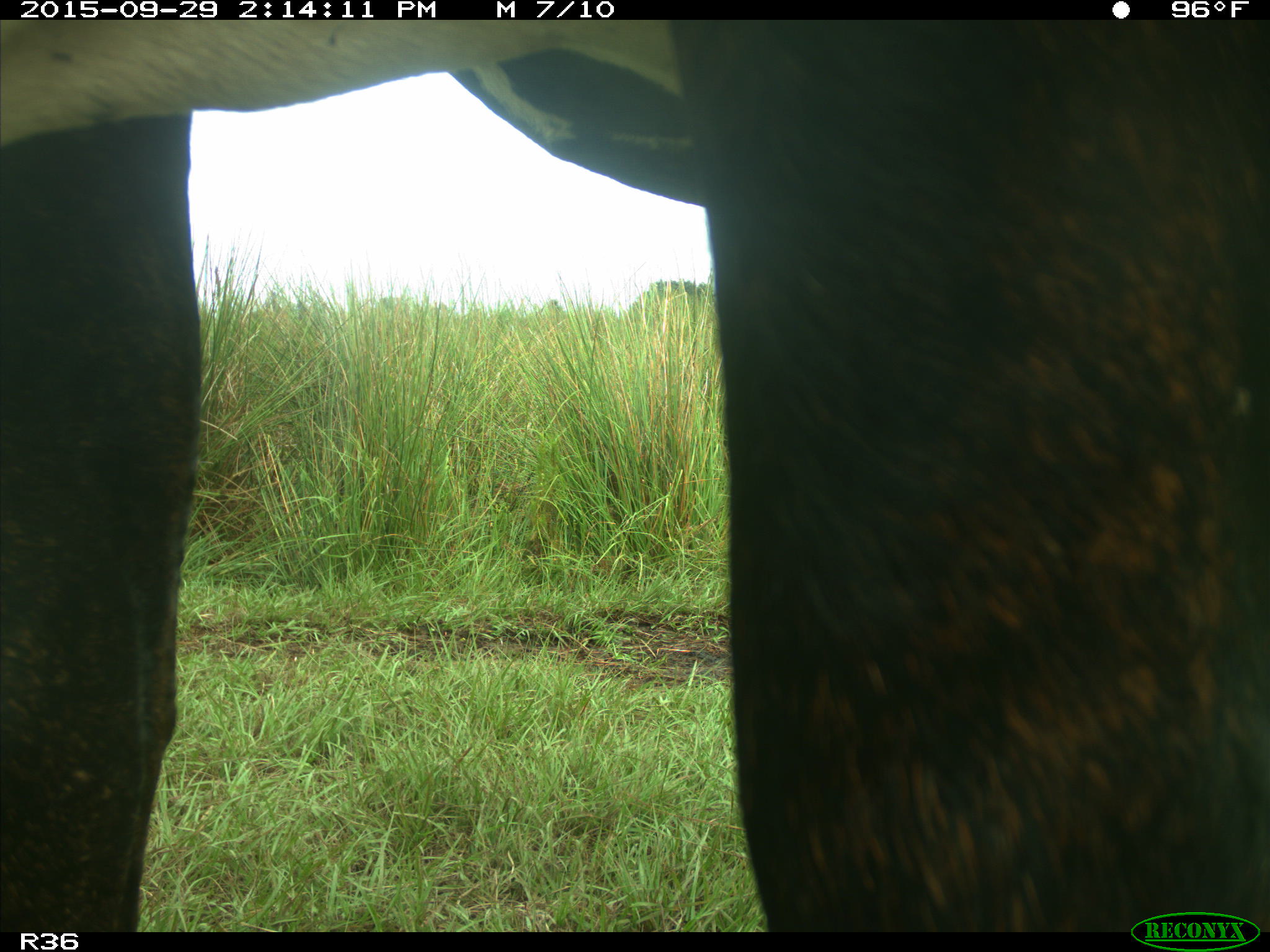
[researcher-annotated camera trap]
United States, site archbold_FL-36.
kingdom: Animalia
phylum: Chordata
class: Mammalia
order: Artiodactyla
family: Bovidae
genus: Bos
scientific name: Bos taurus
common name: domestic cow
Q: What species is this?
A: Bos taurus (domestic cow).